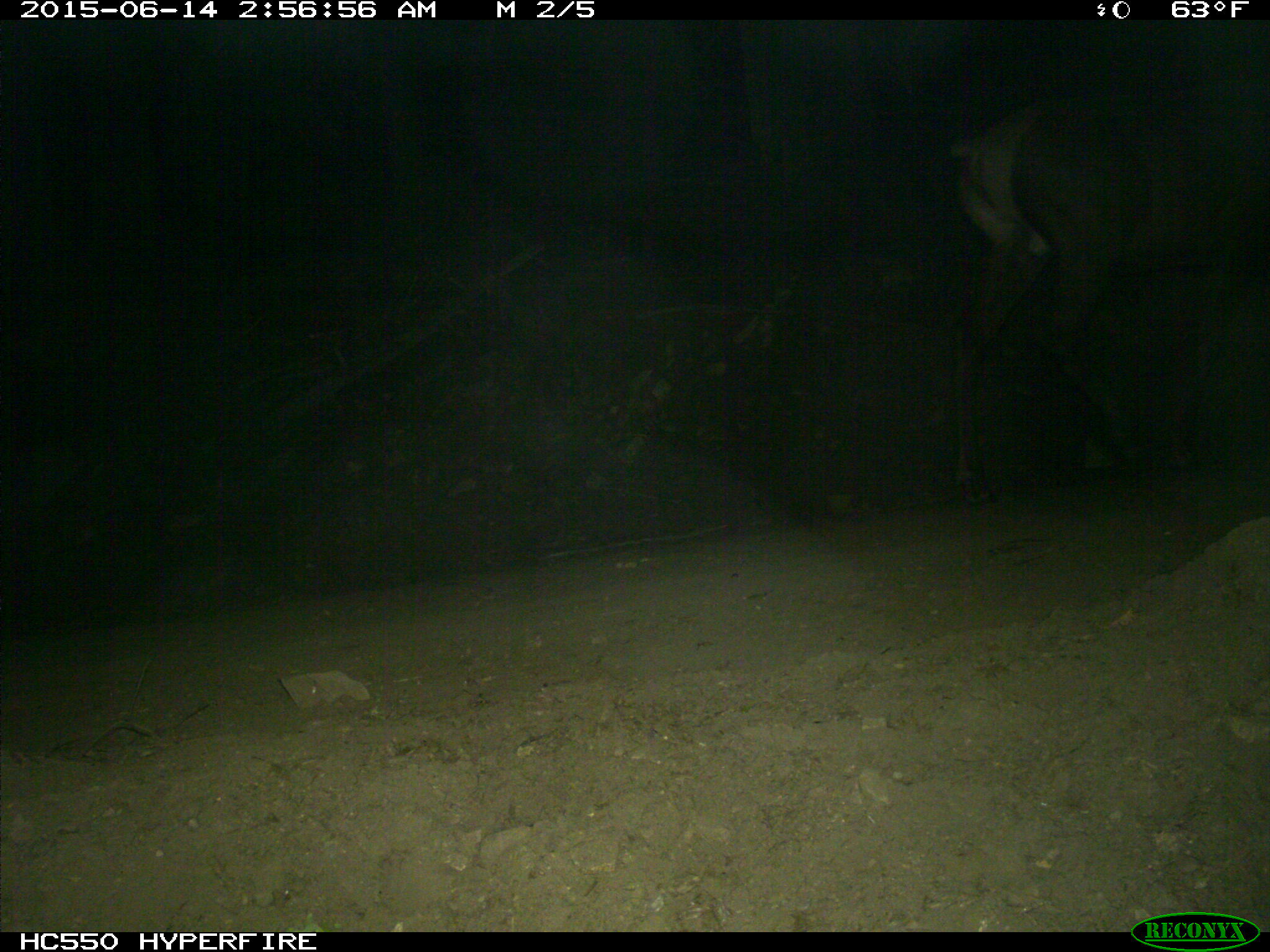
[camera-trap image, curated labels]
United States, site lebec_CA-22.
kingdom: Animalia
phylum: Chordata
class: Mammalia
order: Artiodactyla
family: Cervidae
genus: Cervus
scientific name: Cervus canadensis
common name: elk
Cervus canadensis (elk).